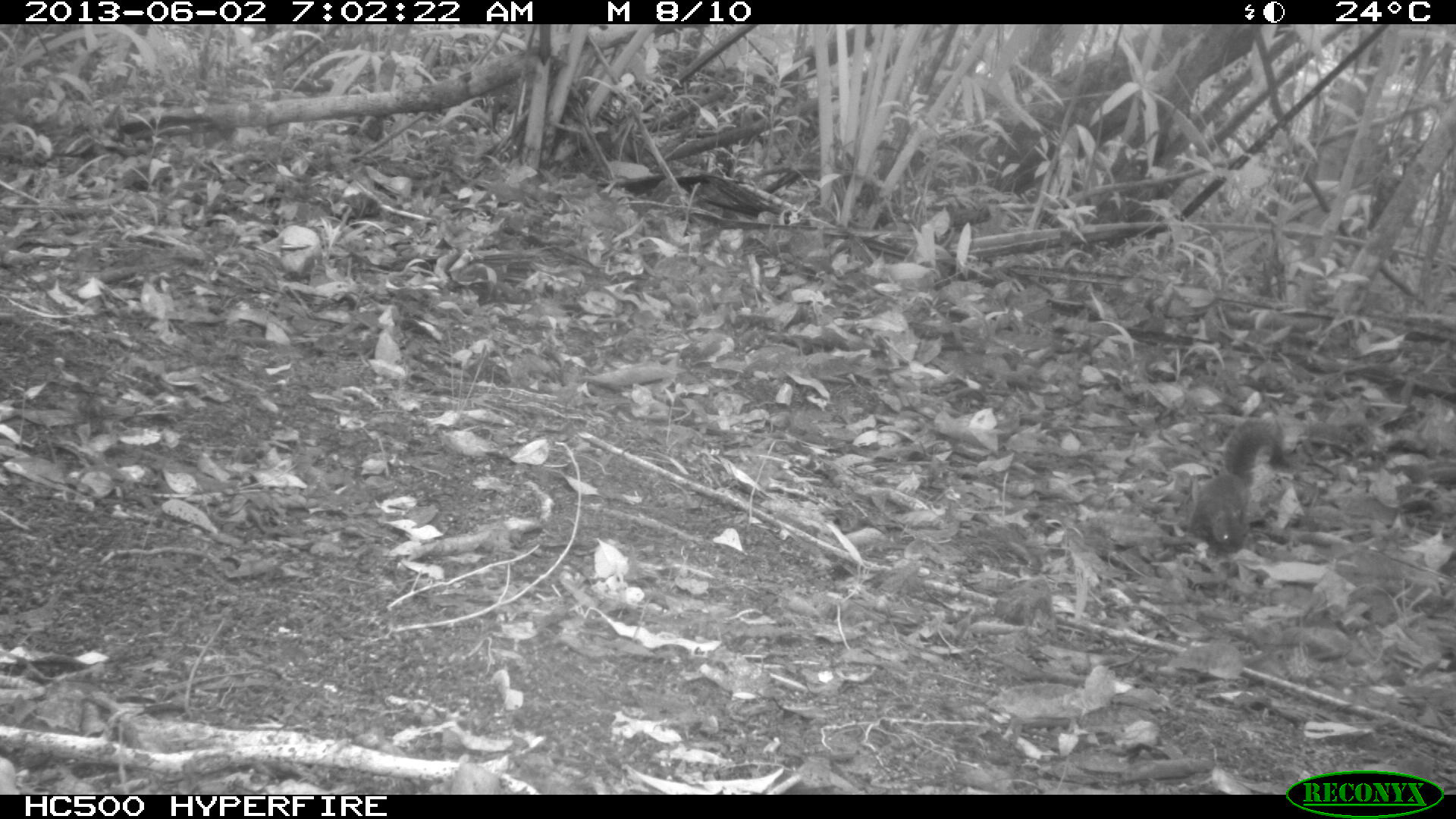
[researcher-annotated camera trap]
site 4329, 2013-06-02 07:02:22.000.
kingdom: Animalia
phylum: Chordata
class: Mammalia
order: Rodentia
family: Sciuridae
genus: Sciurus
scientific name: Sciurus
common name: squirrel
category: sciurus sp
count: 1